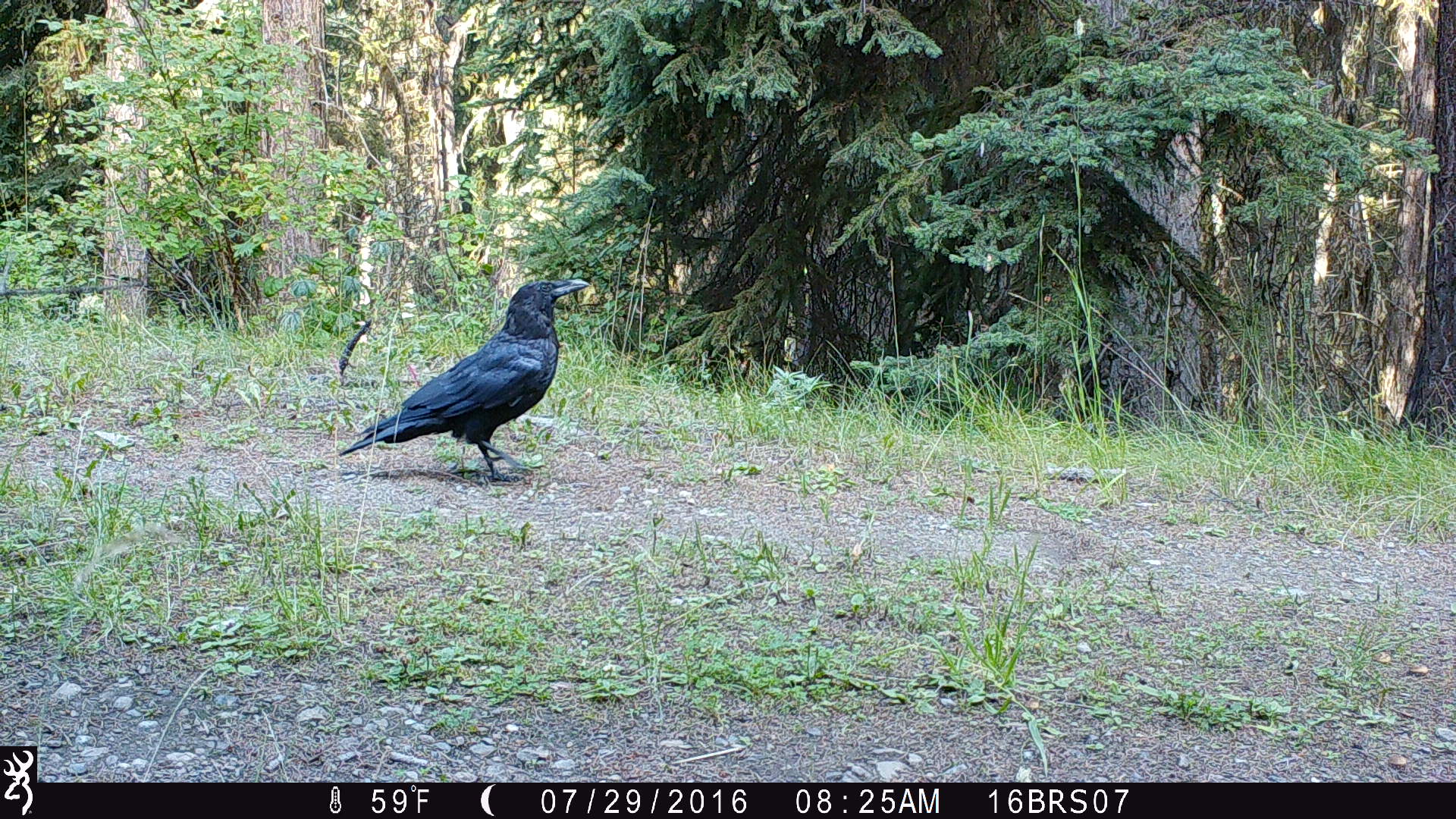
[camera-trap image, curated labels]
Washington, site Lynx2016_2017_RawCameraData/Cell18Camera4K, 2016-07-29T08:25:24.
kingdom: Animalia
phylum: Chordata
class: Aves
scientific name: Aves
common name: birds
Aves (birds). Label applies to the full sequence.